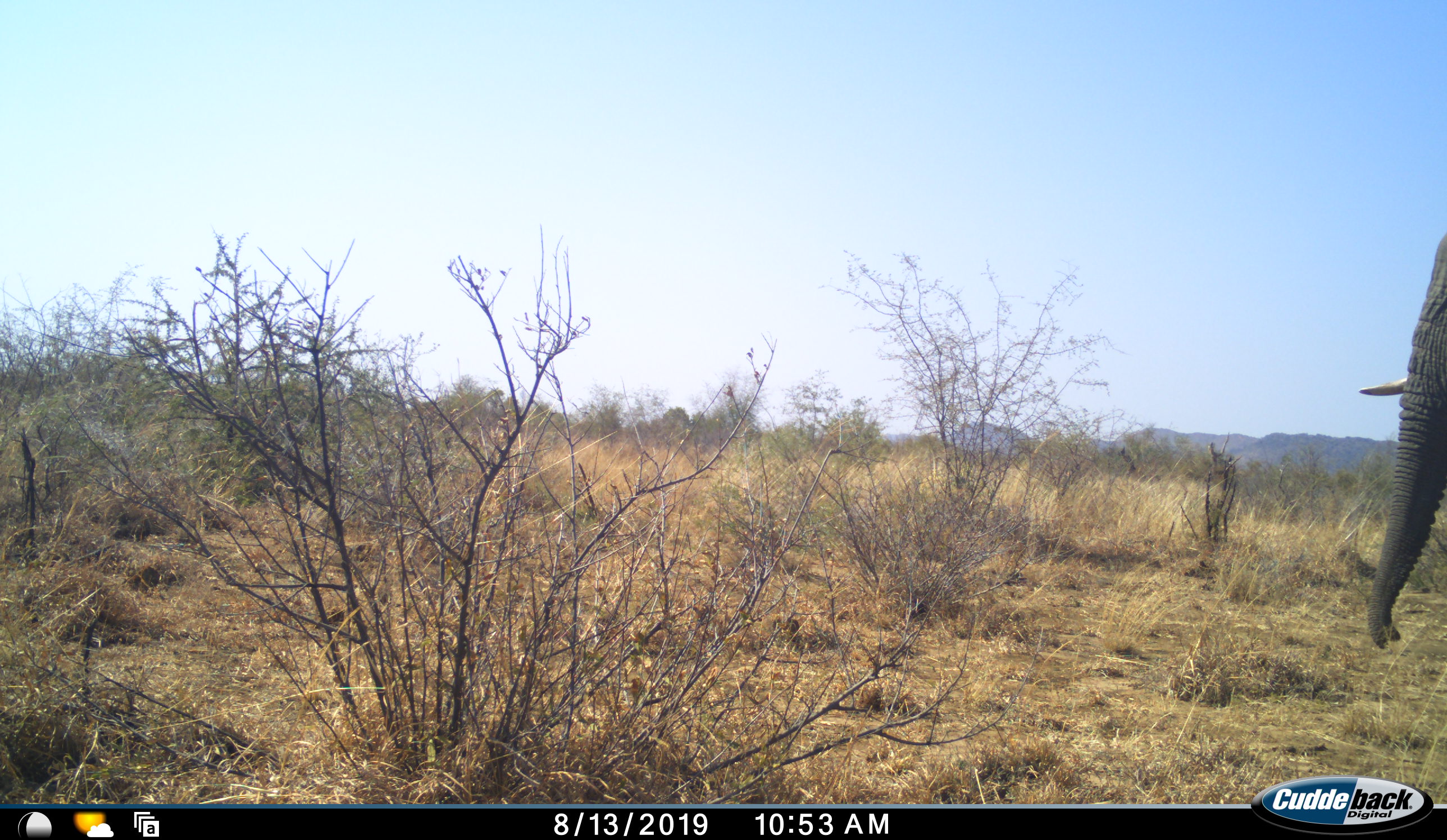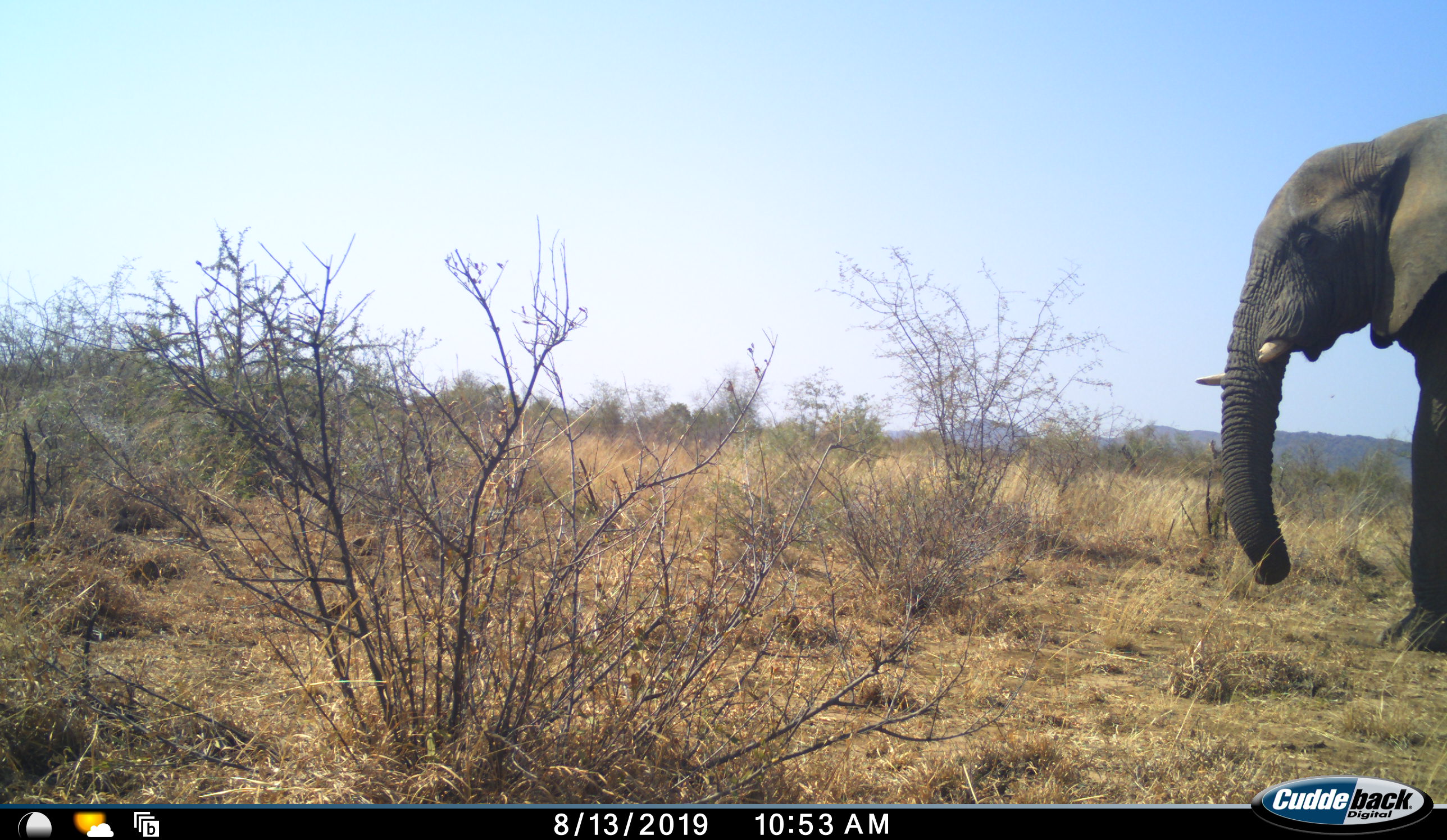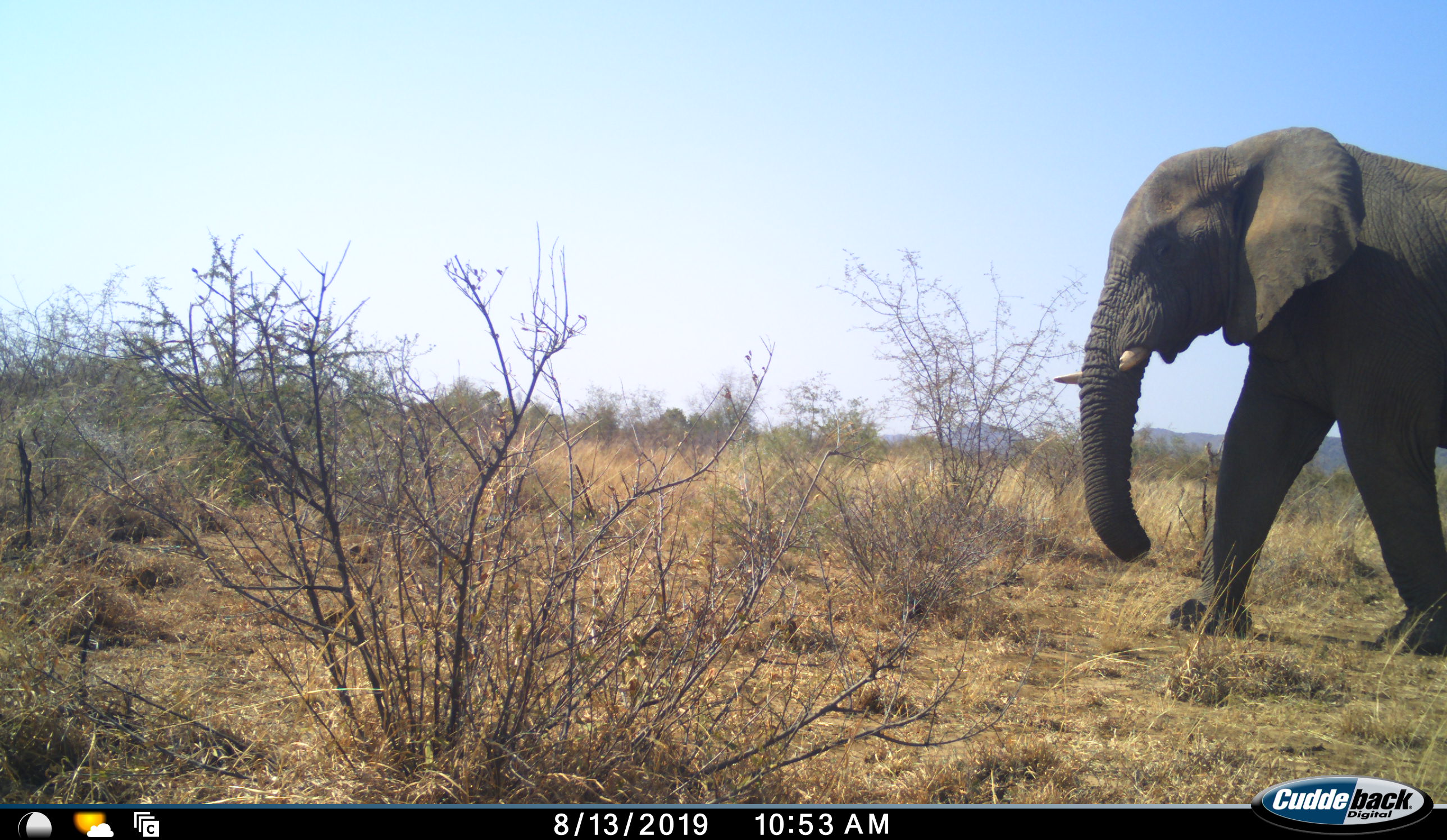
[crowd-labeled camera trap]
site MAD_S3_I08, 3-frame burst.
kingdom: Animalia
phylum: Chordata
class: Mammalia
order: Proboscidea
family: Elephantidae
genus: Loxodonta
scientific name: Loxodonta africana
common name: african bush elephant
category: elephant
Elephant (african bush elephant) (Loxodonta africana), count 1. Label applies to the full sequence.